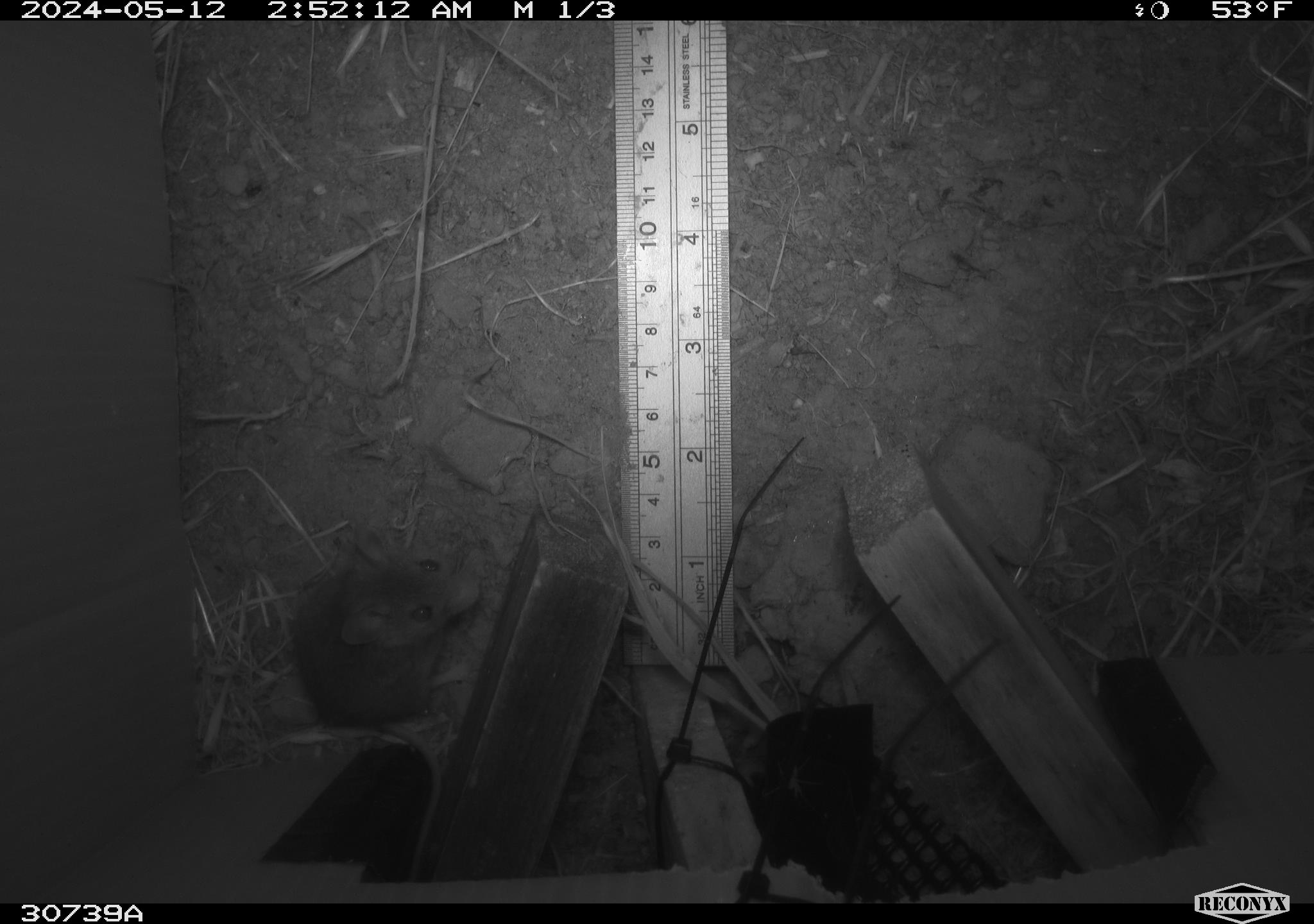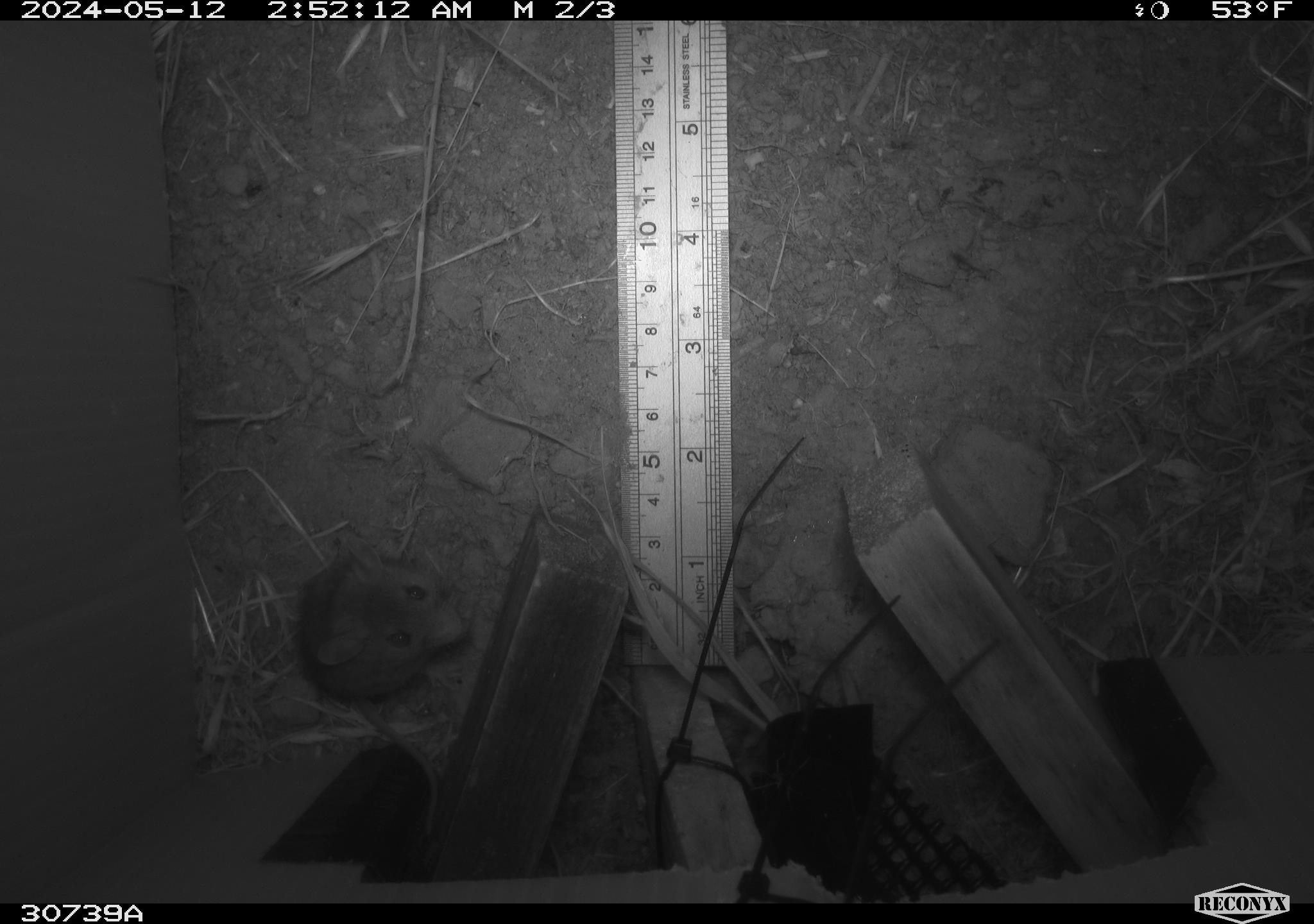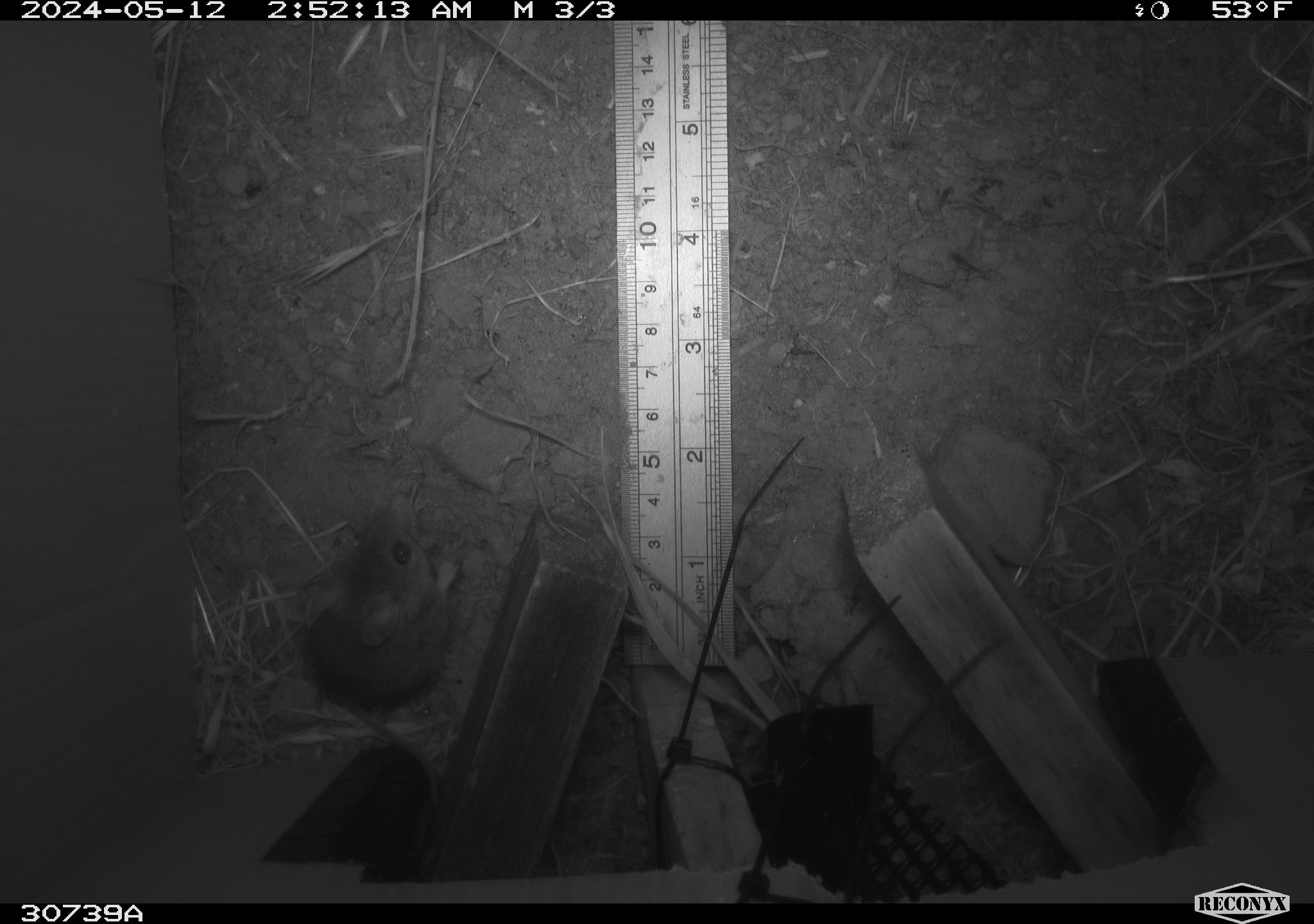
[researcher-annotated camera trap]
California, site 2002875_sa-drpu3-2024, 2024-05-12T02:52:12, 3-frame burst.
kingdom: Animalia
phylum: Chordata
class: Mammalia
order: Rodentia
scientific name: Rodentia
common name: rodent